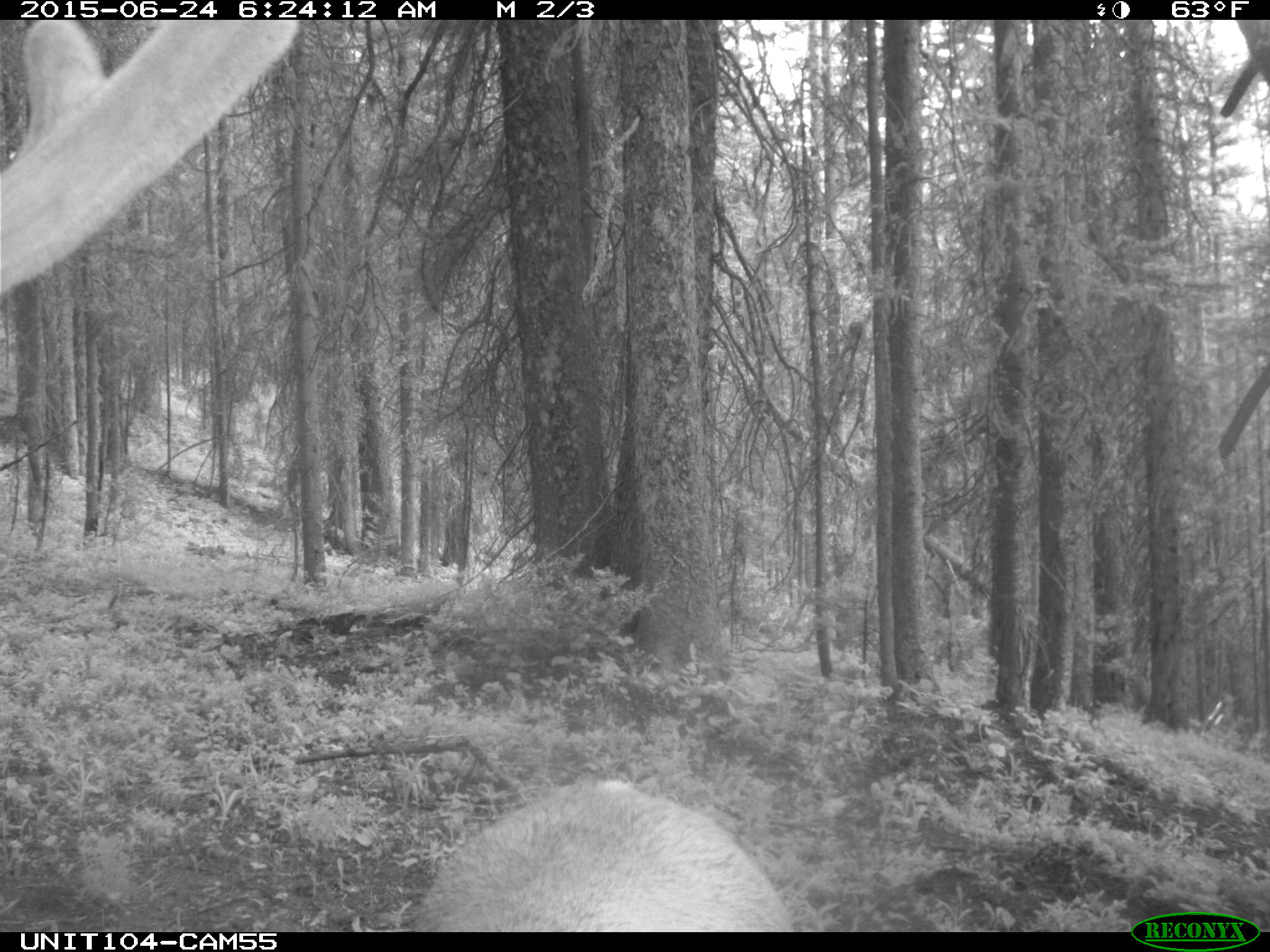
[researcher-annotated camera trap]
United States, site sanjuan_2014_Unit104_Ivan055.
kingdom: Animalia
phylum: Chordata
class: Mammalia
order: Artiodactyla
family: Cervidae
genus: Cervus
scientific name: Cervus elaphus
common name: red deer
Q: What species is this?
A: Cervus elaphus (red deer).